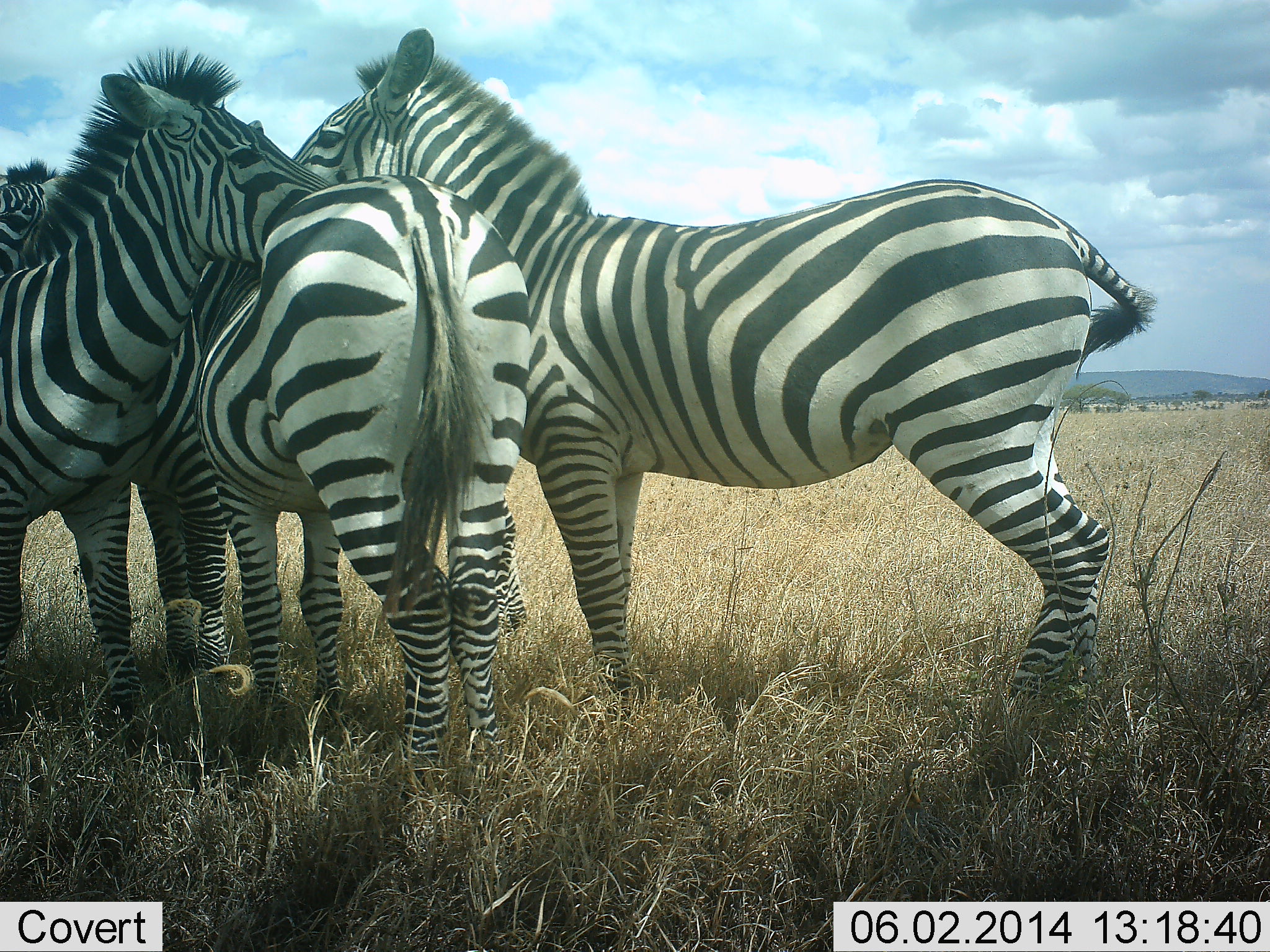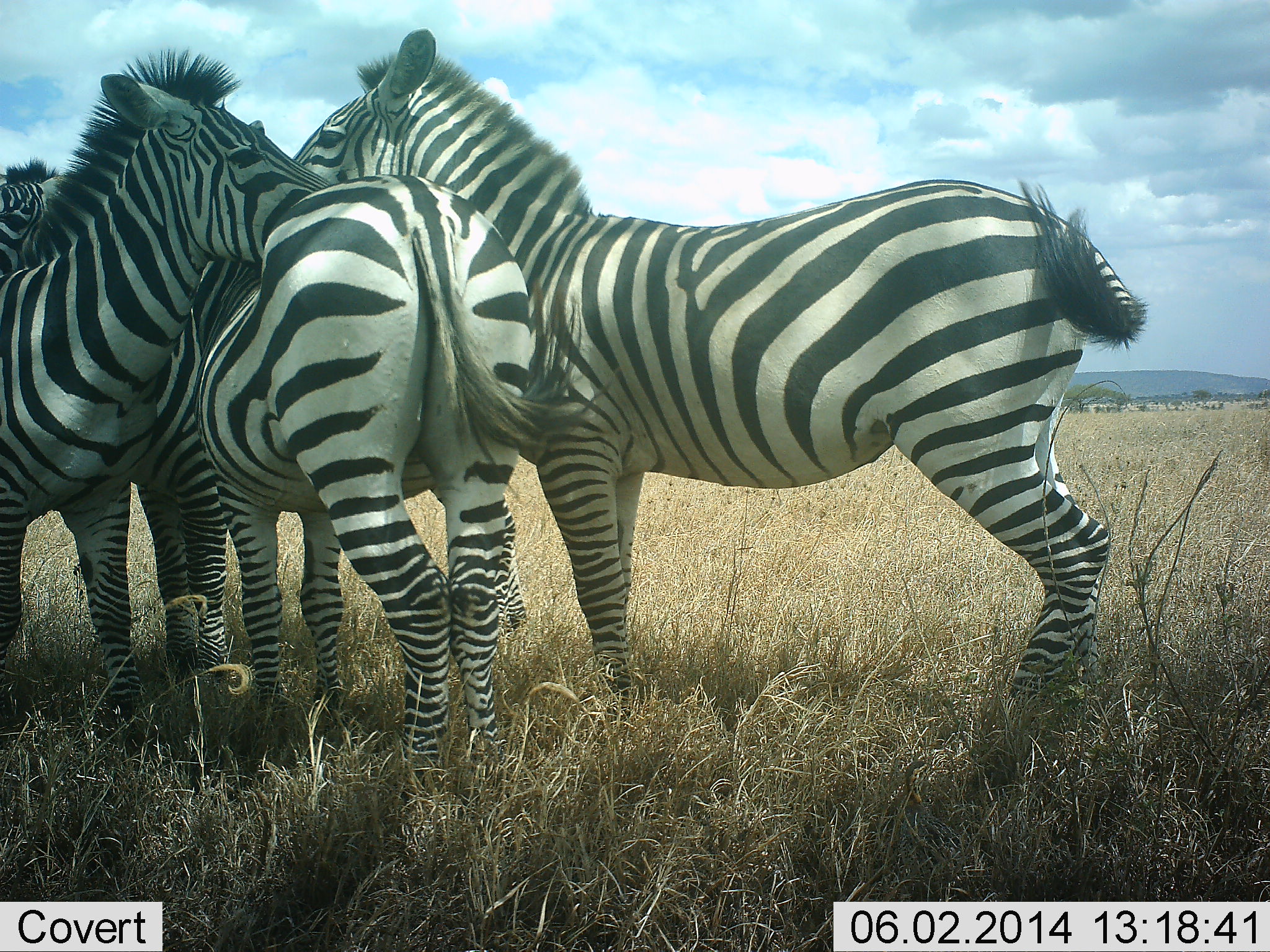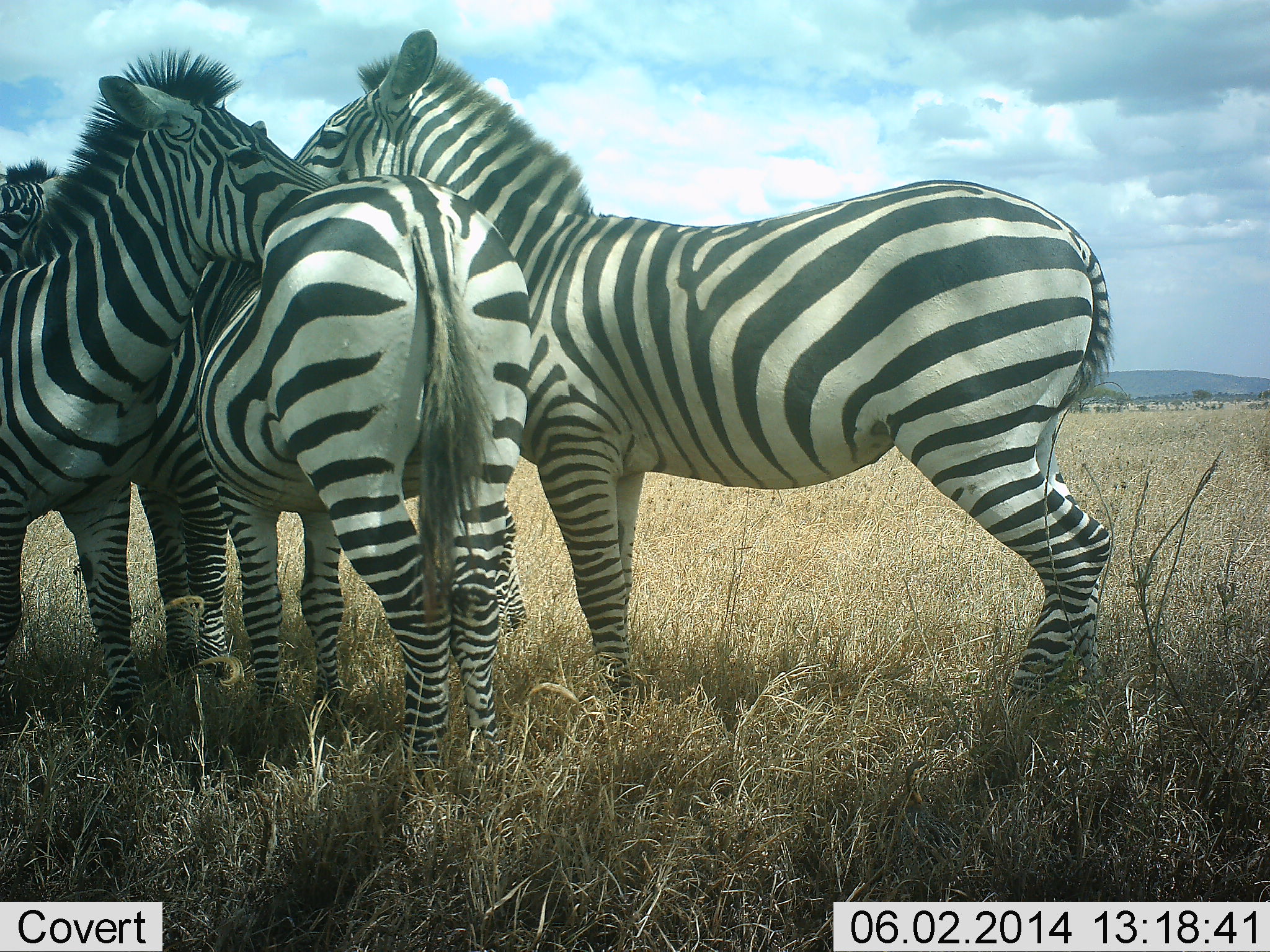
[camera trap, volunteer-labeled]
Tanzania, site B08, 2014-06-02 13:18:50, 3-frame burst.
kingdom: Animalia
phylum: Chordata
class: Mammalia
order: Perissodactyla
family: Equidae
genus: Equus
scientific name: Equus quagga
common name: plains zebra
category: zebra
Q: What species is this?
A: Zebra (plains zebra) (Equus quagga).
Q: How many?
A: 4.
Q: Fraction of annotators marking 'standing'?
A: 50%.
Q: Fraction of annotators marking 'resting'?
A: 20%.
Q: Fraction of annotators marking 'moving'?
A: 10%.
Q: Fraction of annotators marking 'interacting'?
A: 80%.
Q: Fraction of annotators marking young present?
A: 0%.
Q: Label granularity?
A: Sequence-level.